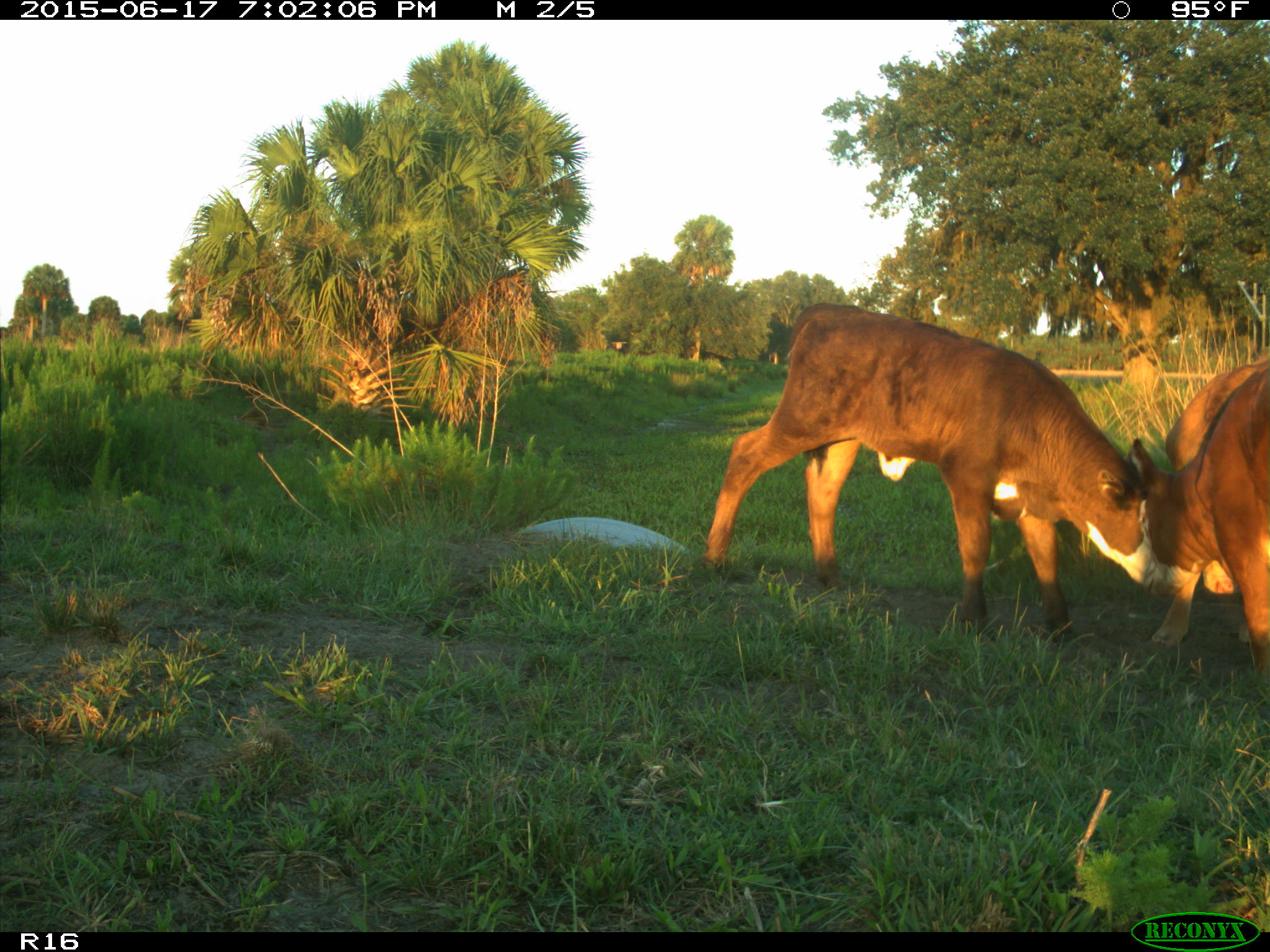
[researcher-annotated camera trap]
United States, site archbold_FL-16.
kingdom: Animalia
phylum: Chordata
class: Mammalia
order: Artiodactyla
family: Bovidae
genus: Bos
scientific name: Bos taurus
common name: domestic cow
Bos taurus (domestic cow).